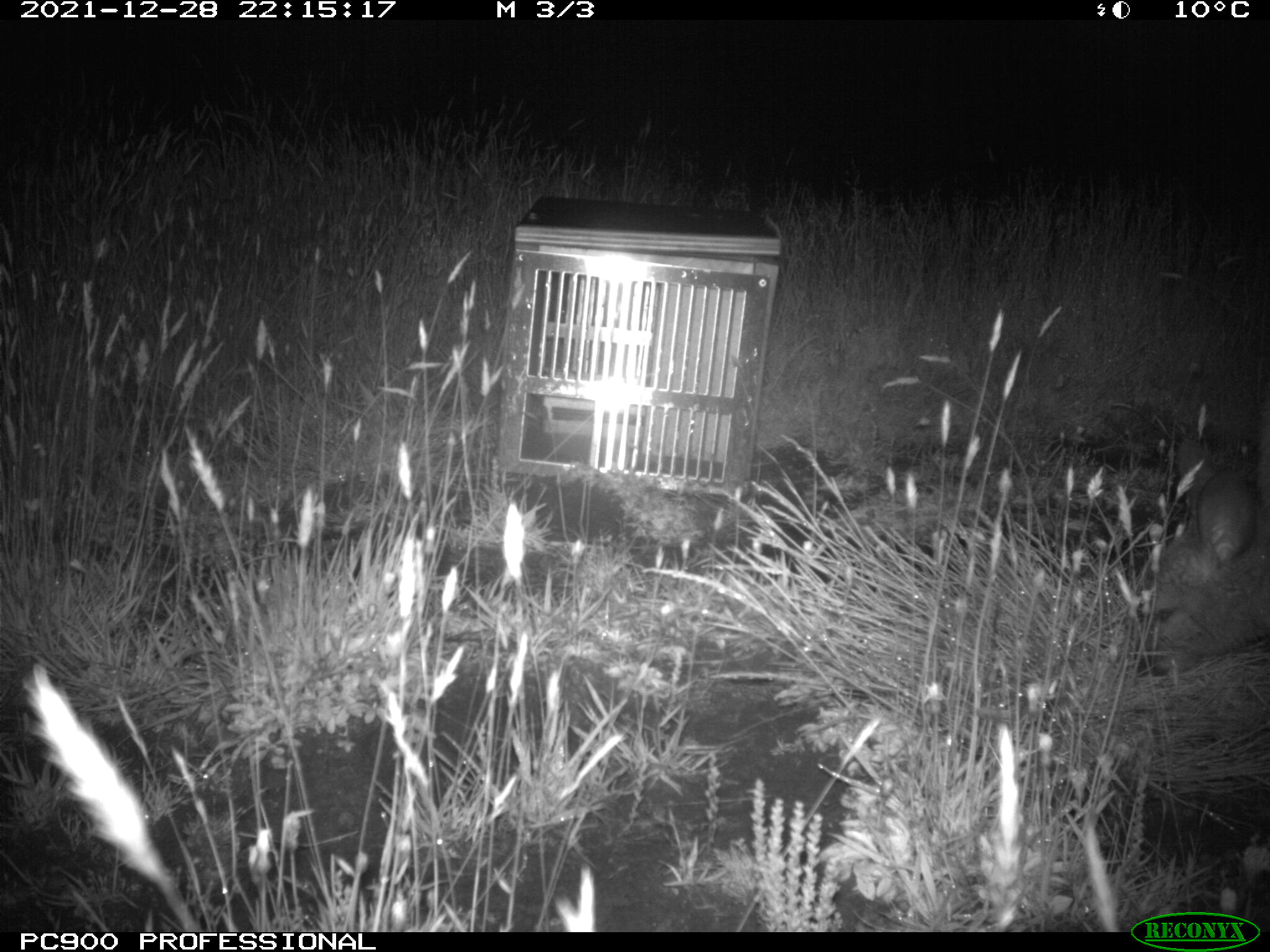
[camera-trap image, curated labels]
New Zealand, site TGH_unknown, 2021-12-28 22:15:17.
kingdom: Animalia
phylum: Chordata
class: Mammalia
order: Diprotodontia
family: Macropodidae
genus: Notamacropus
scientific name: Notamacropus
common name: wallaby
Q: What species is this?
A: Wallaby (Notamacropus).